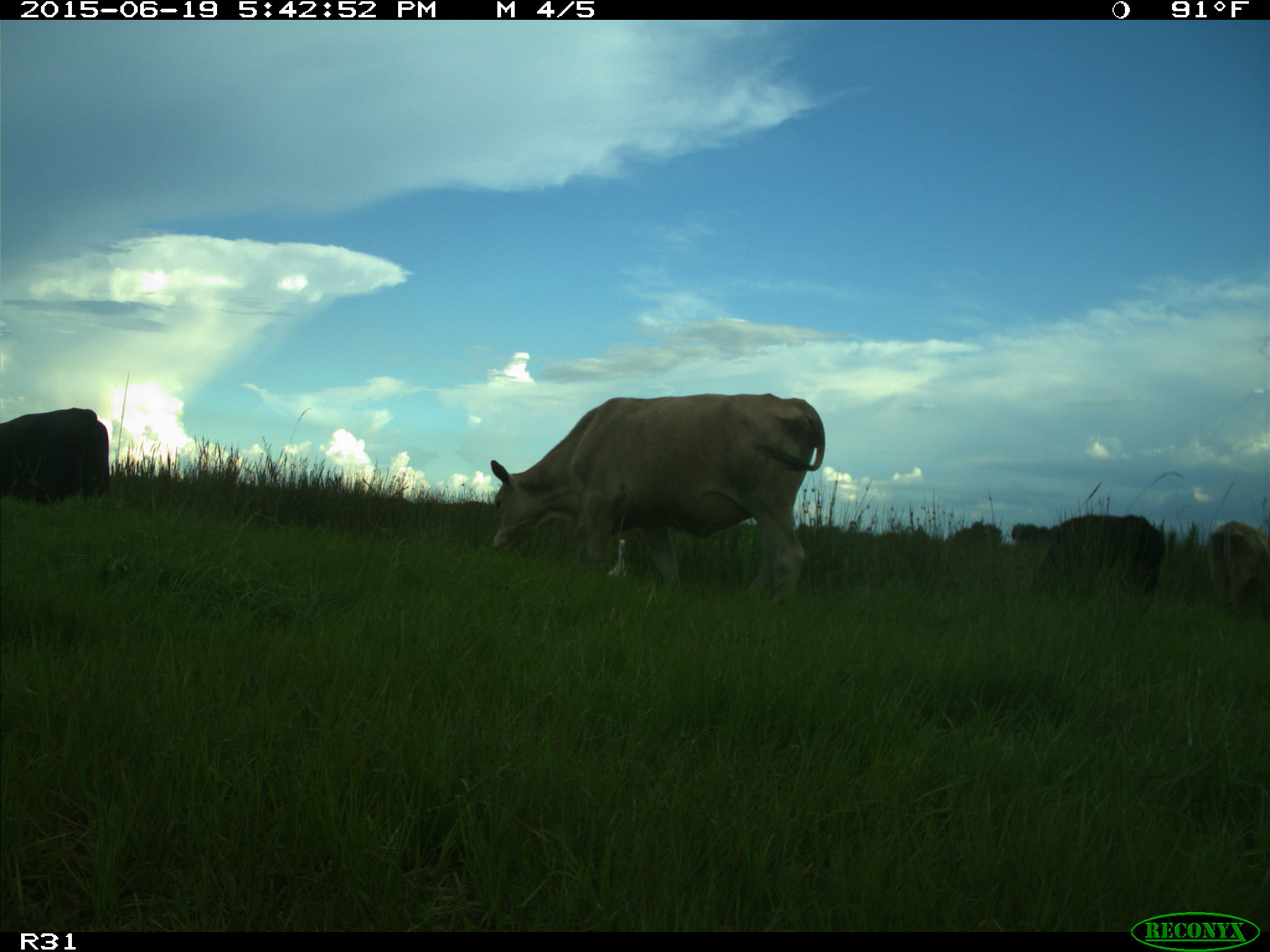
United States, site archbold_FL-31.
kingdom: Animalia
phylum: Chordata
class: Mammalia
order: Artiodactyla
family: Bovidae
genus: Bos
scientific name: Bos taurus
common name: domestic cow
Bos taurus (domestic cow).